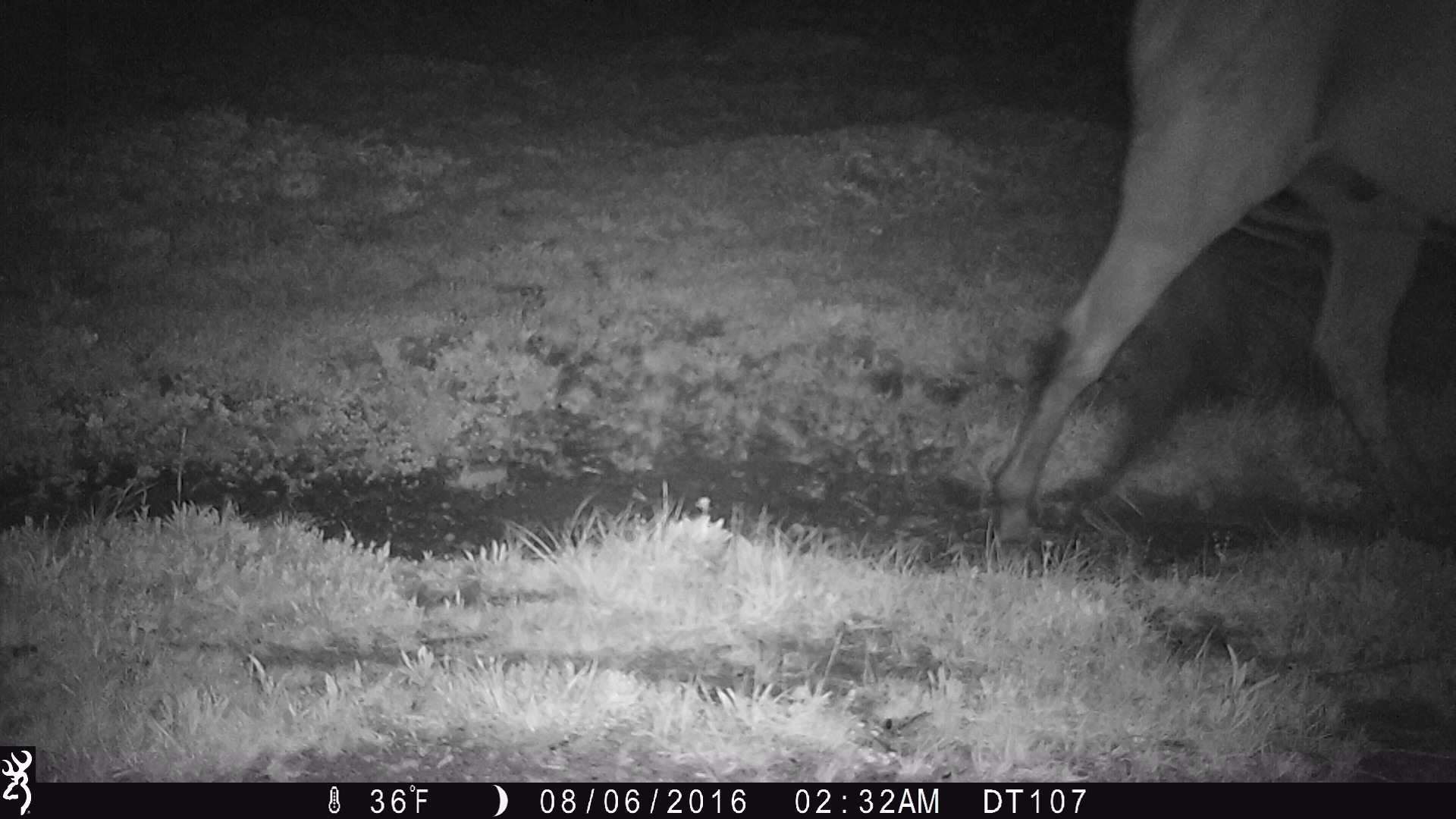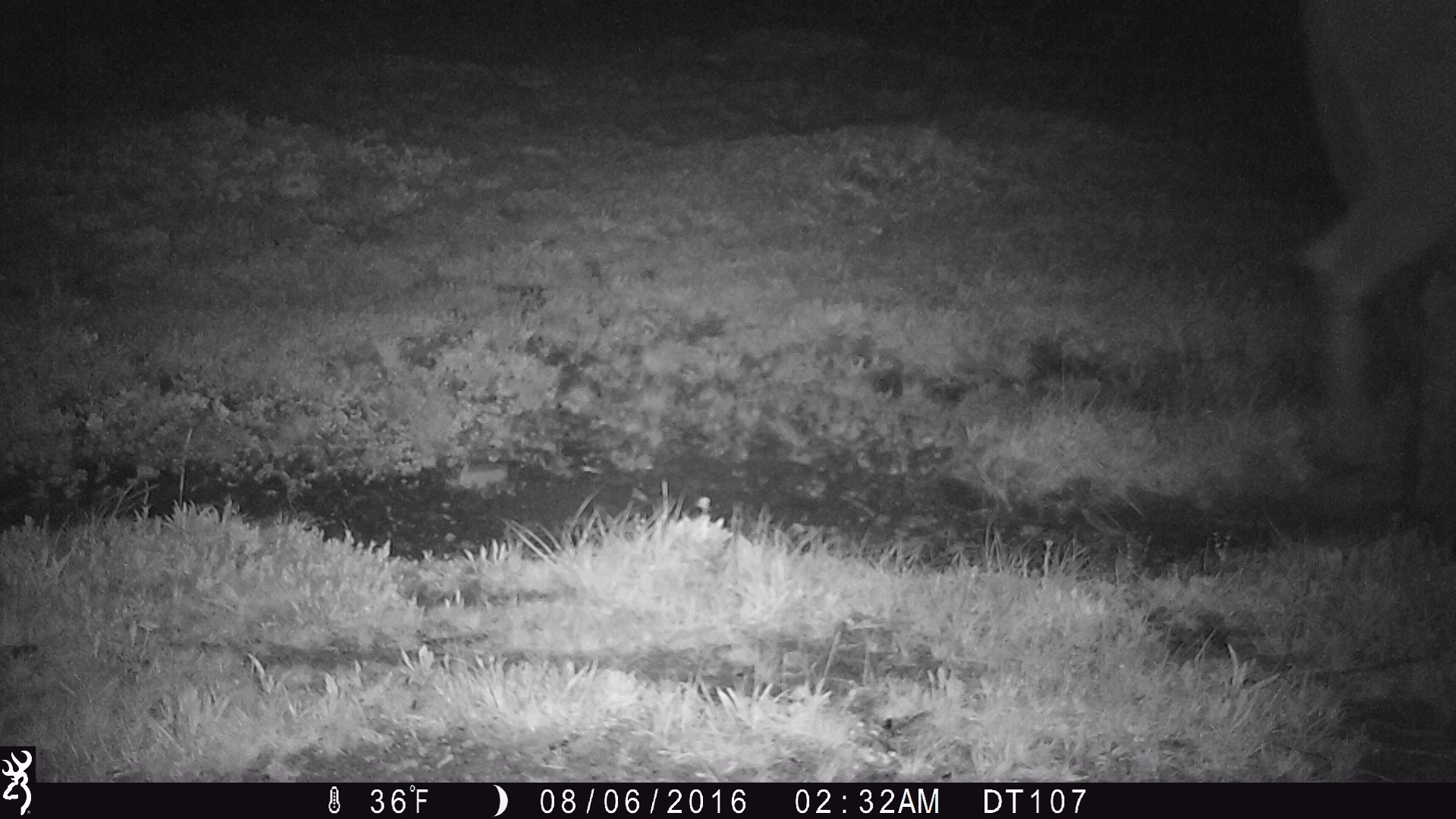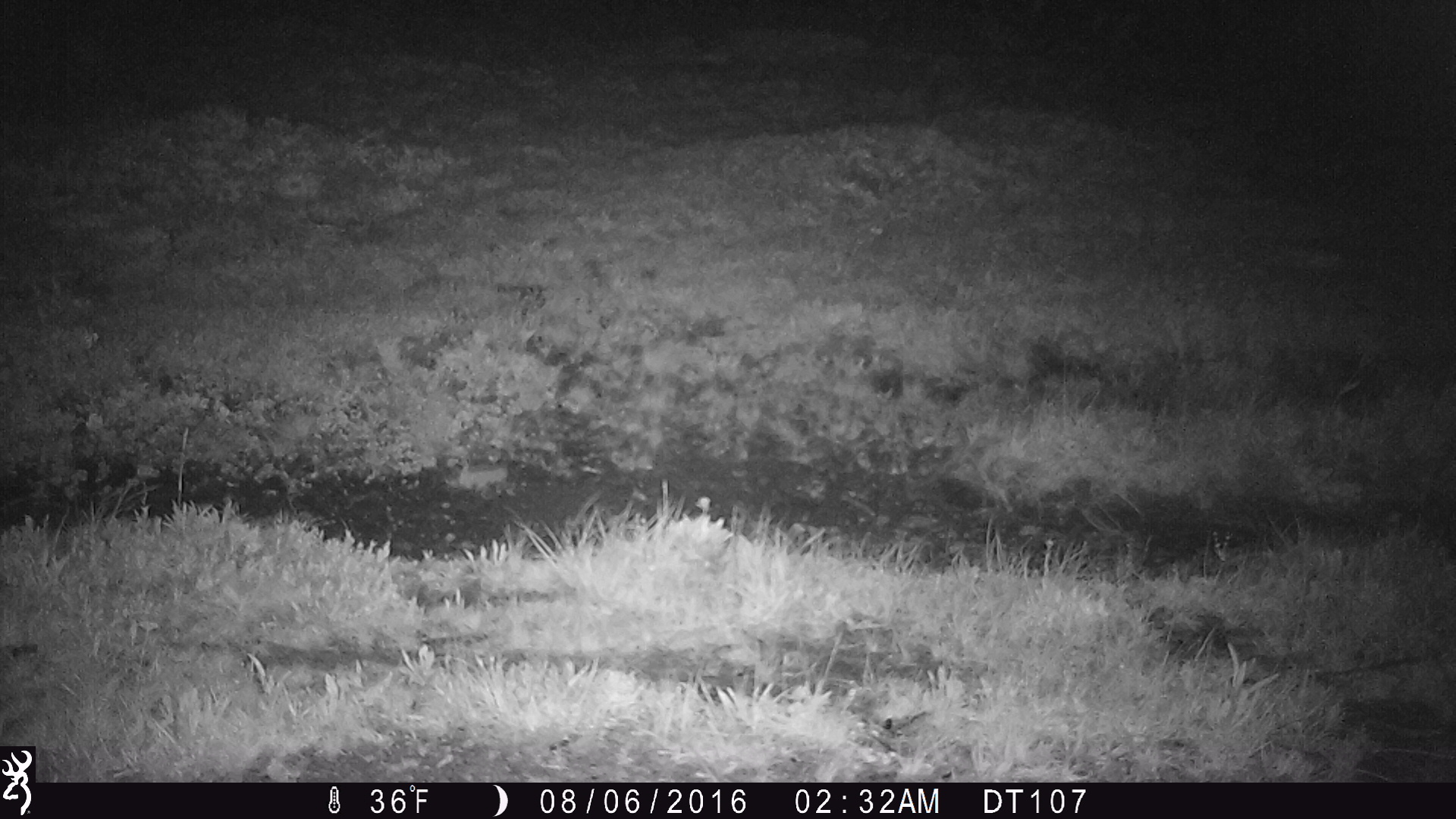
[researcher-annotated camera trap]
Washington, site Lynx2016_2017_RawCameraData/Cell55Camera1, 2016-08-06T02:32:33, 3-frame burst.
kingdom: Animalia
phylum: Chordata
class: Mammalia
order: Perissodactyla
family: Equidae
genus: Equus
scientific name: Equus caballus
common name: domestic horse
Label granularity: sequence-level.